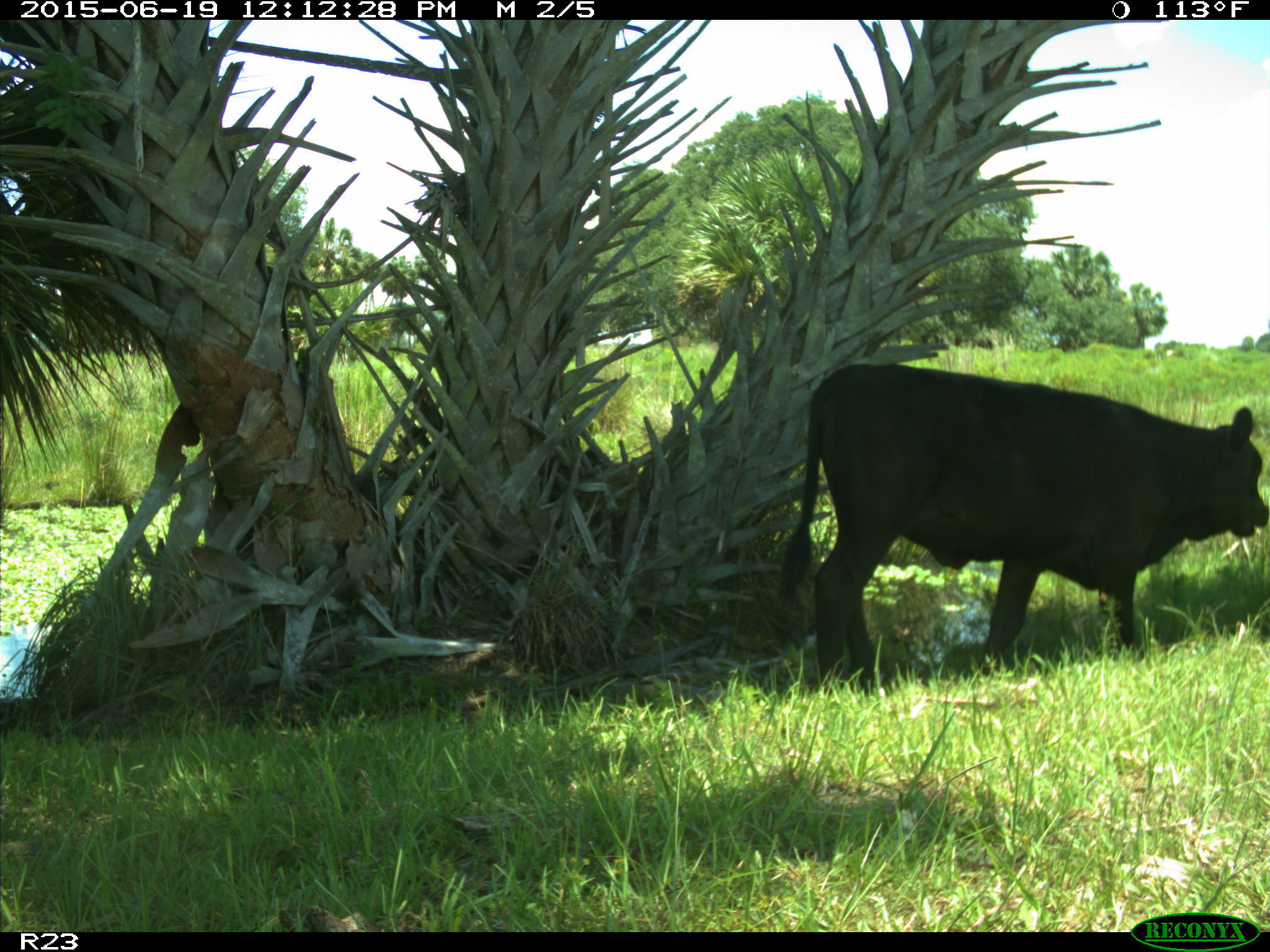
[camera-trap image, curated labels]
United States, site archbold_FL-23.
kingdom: Animalia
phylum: Chordata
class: Mammalia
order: Artiodactyla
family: Bovidae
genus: Bos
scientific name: Bos taurus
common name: domestic cow